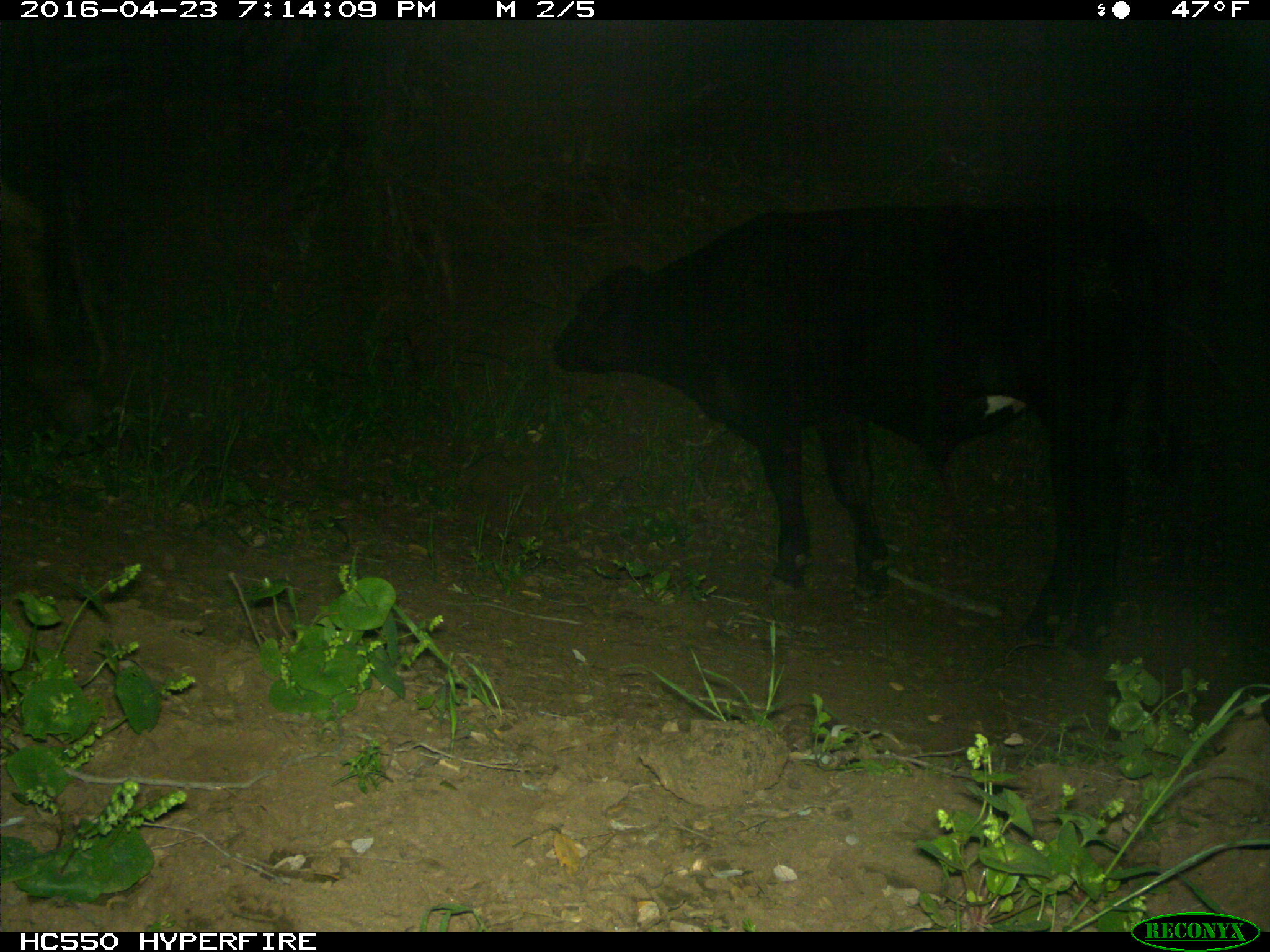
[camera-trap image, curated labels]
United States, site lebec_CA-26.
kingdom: Animalia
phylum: Chordata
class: Mammalia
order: Artiodactyla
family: Bovidae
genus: Bos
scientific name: Bos taurus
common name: domestic cow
Bos taurus (domestic cow).